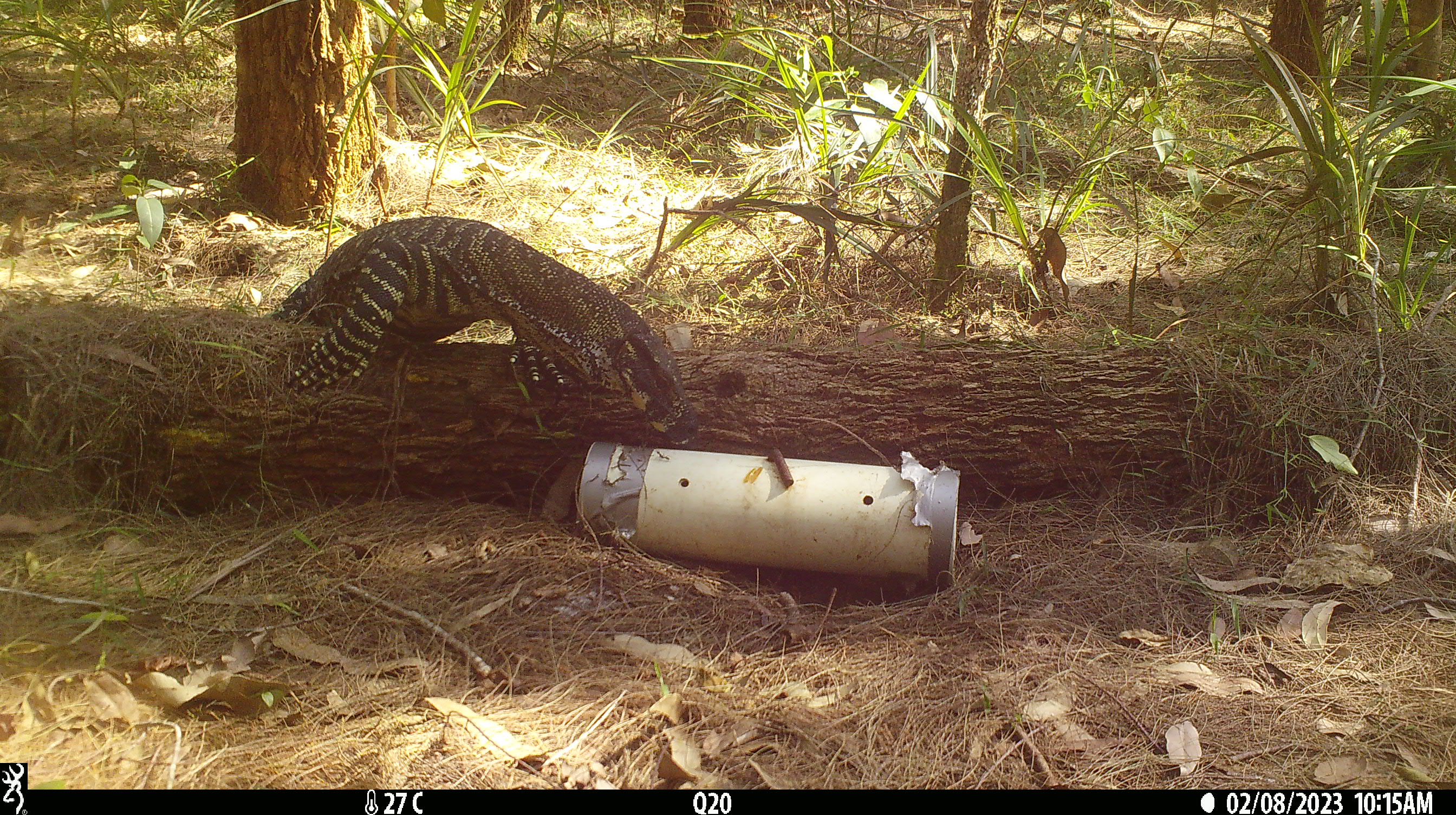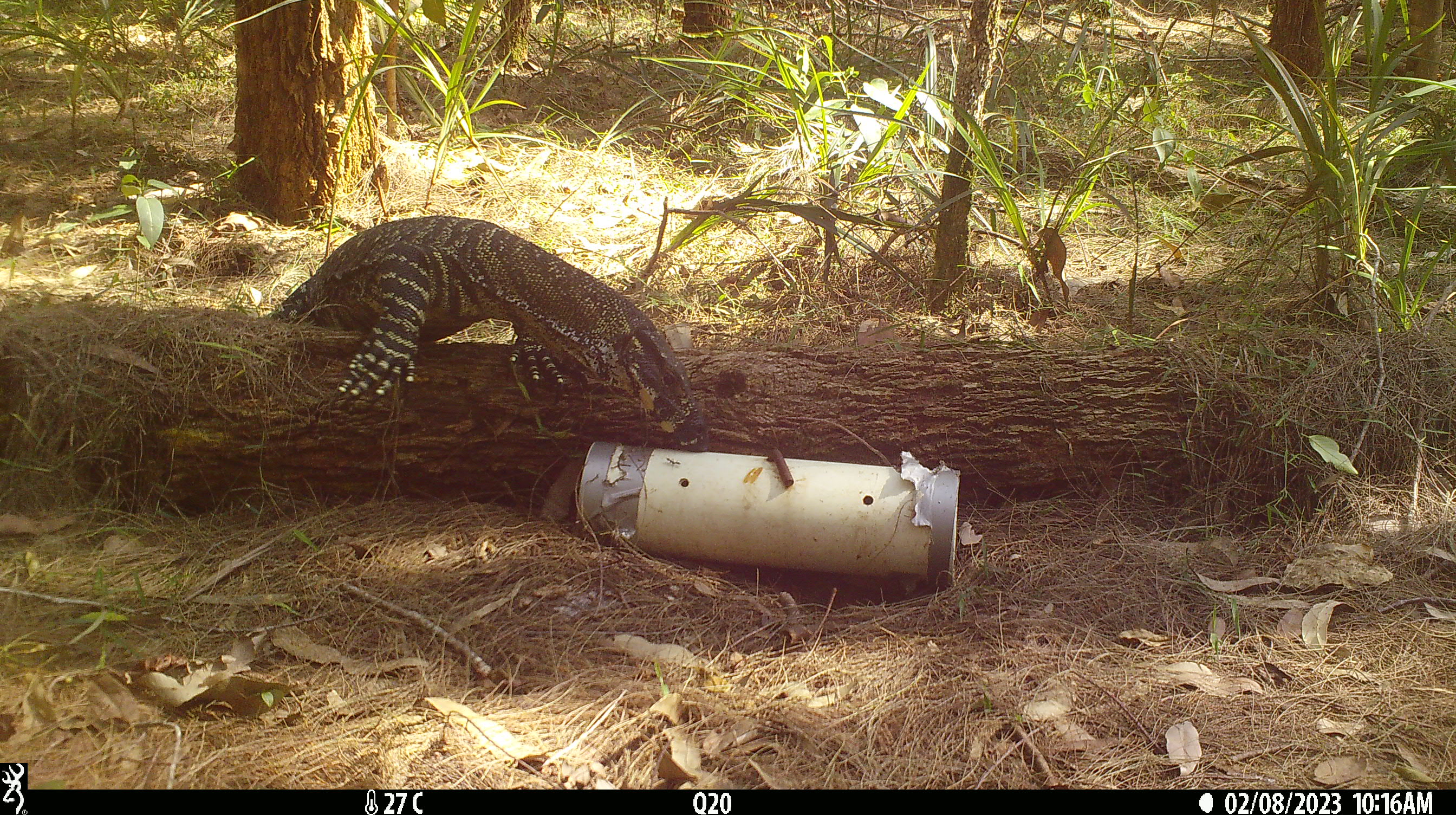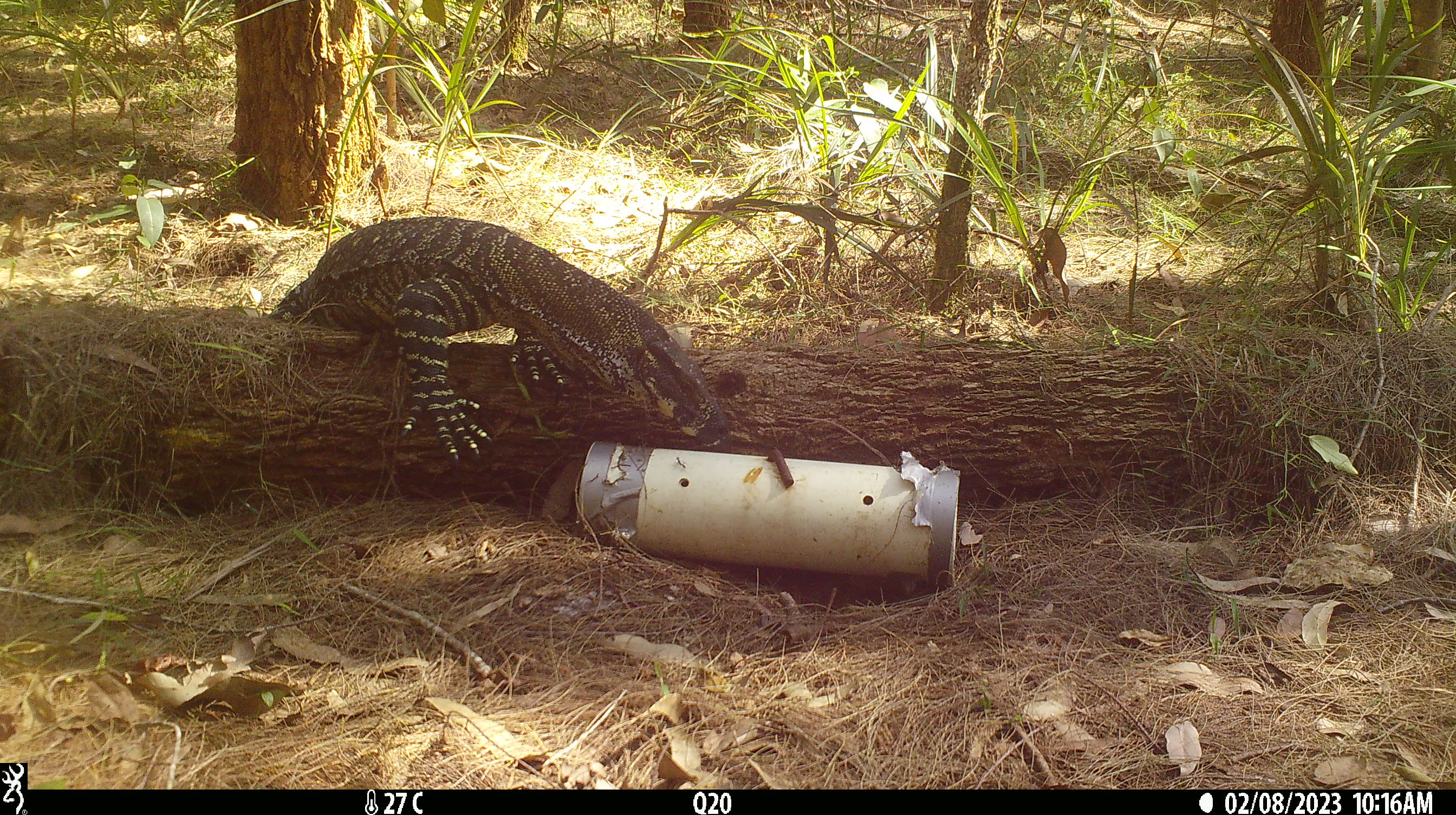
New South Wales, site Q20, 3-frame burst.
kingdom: Animalia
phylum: Chordata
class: Reptilia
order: Squamata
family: Varanidae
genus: Varanus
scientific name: Varanus varius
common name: lace monitor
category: goanna